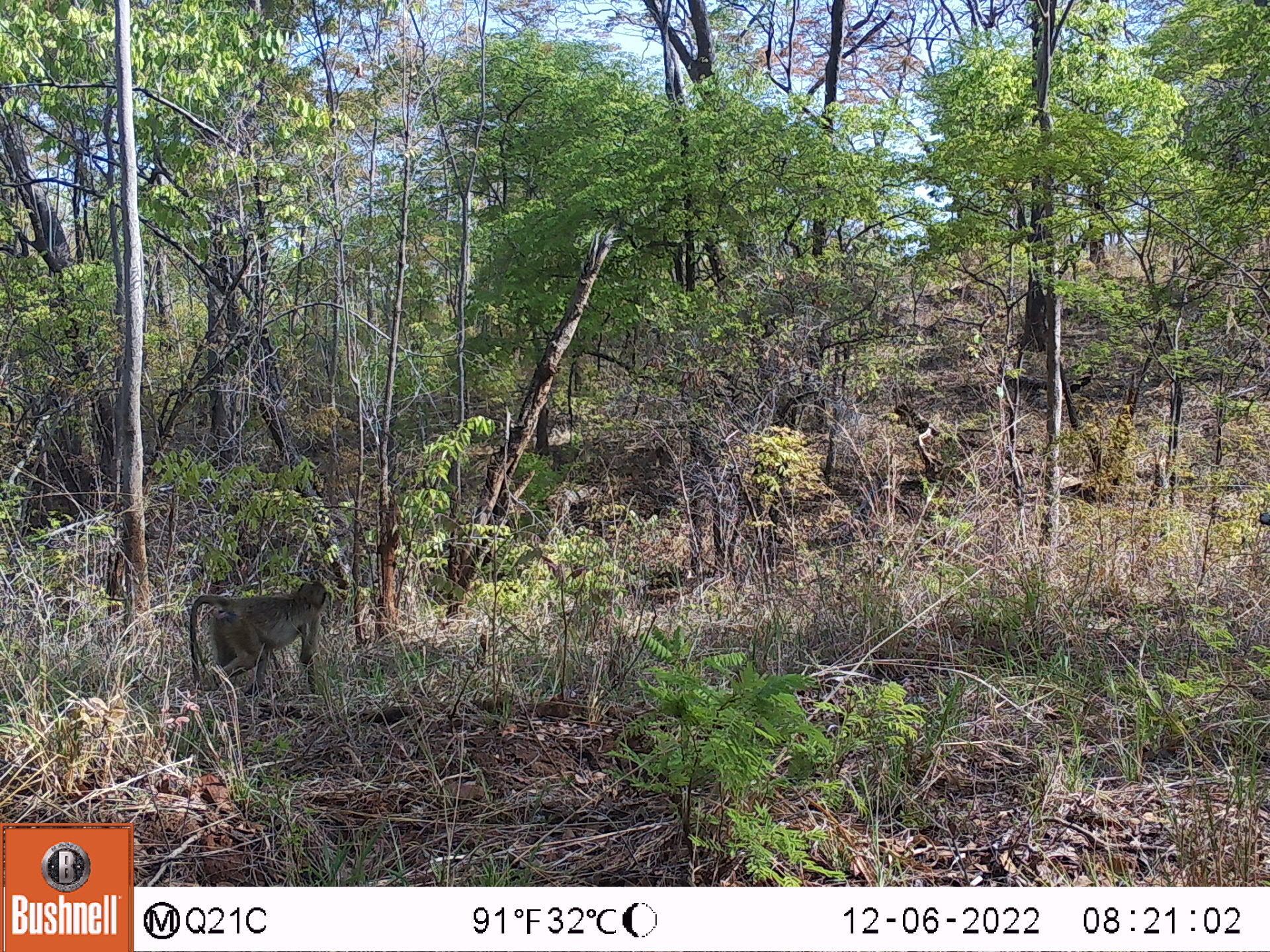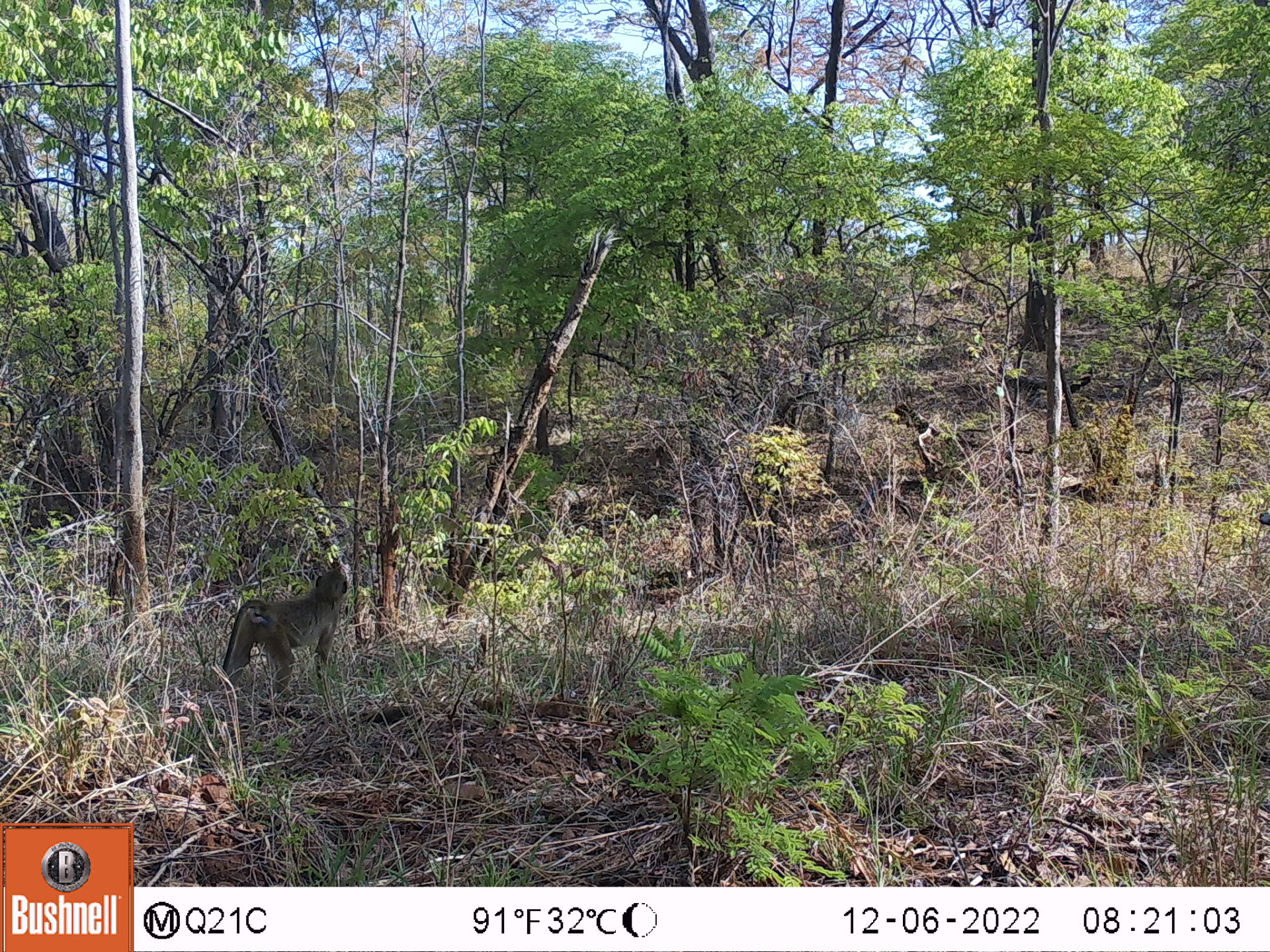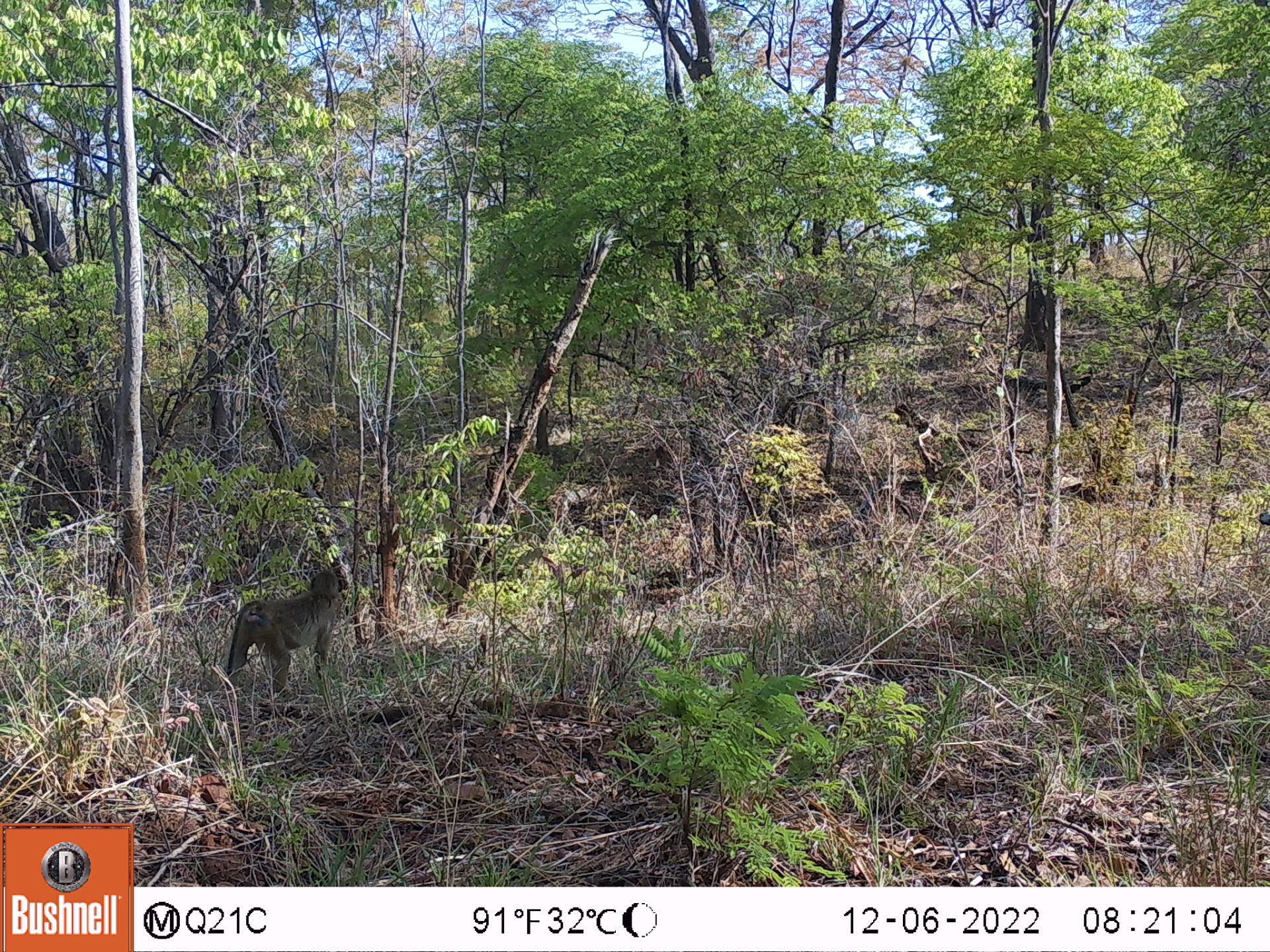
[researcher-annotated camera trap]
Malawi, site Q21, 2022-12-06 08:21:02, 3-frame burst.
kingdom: Animalia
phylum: Chordata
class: Mammalia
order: Primates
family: Cercopithecidae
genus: Papio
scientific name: Papio cynocephalus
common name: yellow baboon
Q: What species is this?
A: Yellow baboon (Papio cynocephalus).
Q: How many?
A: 1.